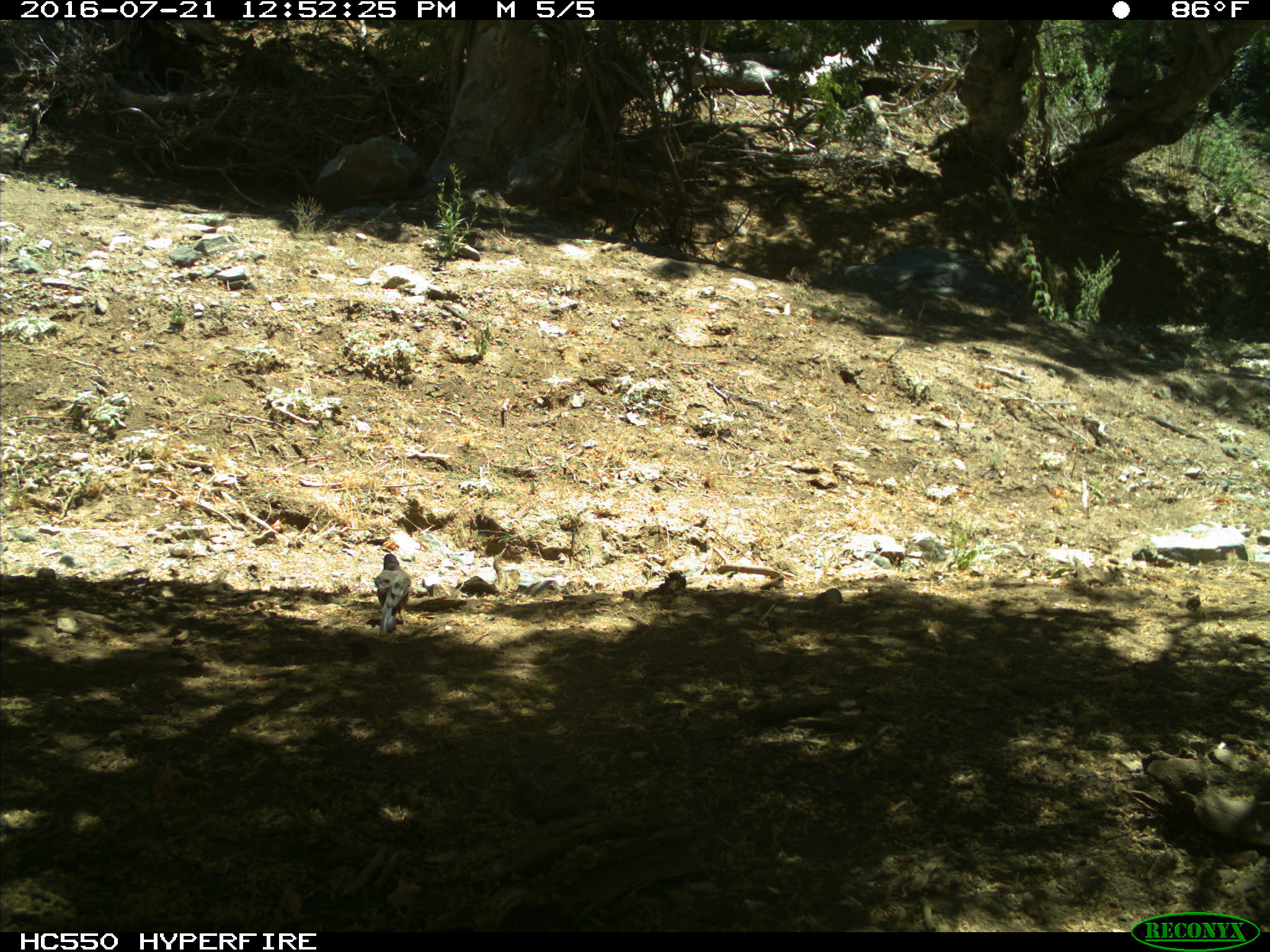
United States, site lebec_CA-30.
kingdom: Animalia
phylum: Chordata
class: Aves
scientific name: Aves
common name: birds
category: unidentified bird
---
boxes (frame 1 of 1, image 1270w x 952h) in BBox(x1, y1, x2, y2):
animal: BBox(373, 553, 412, 639)